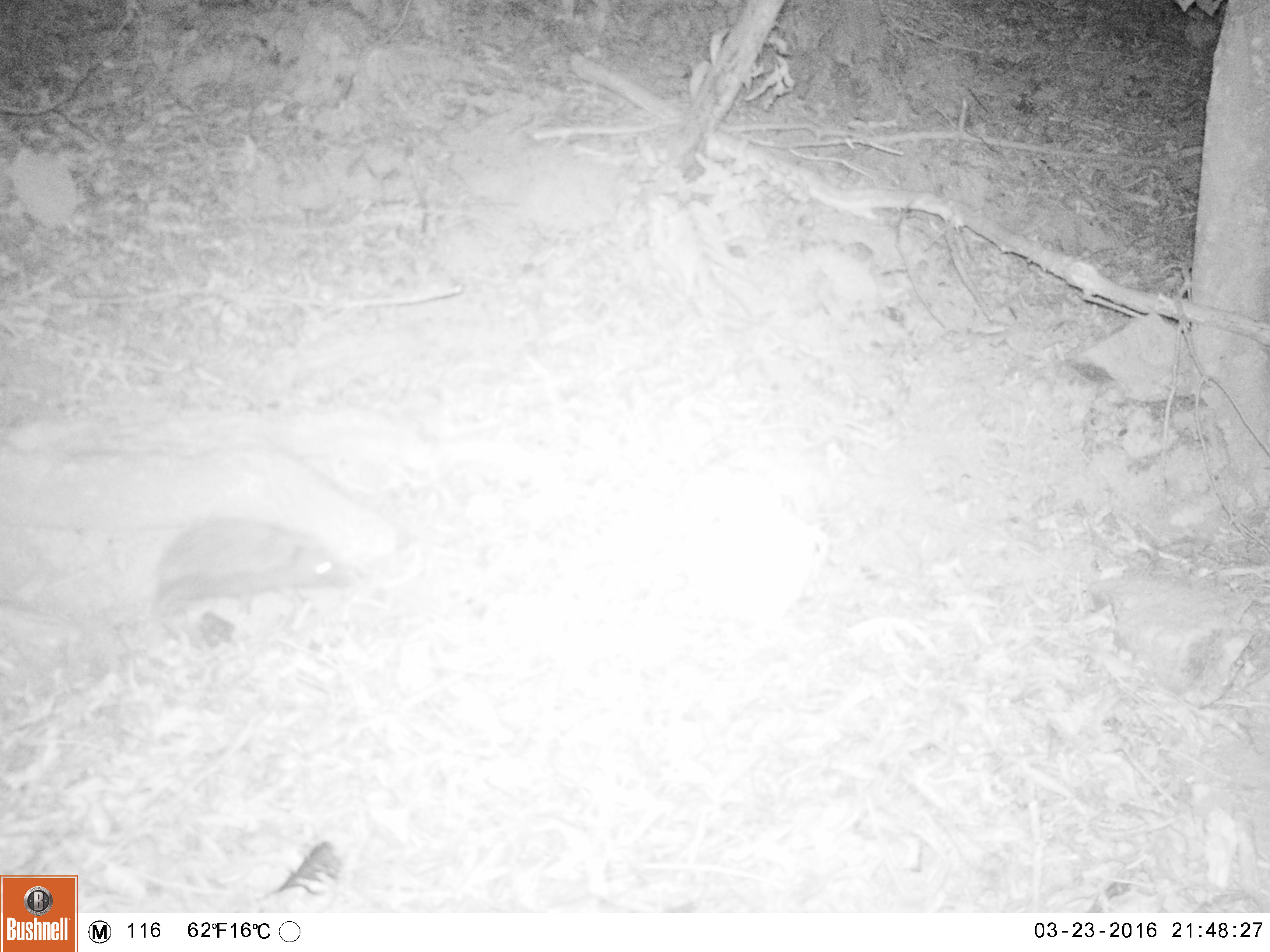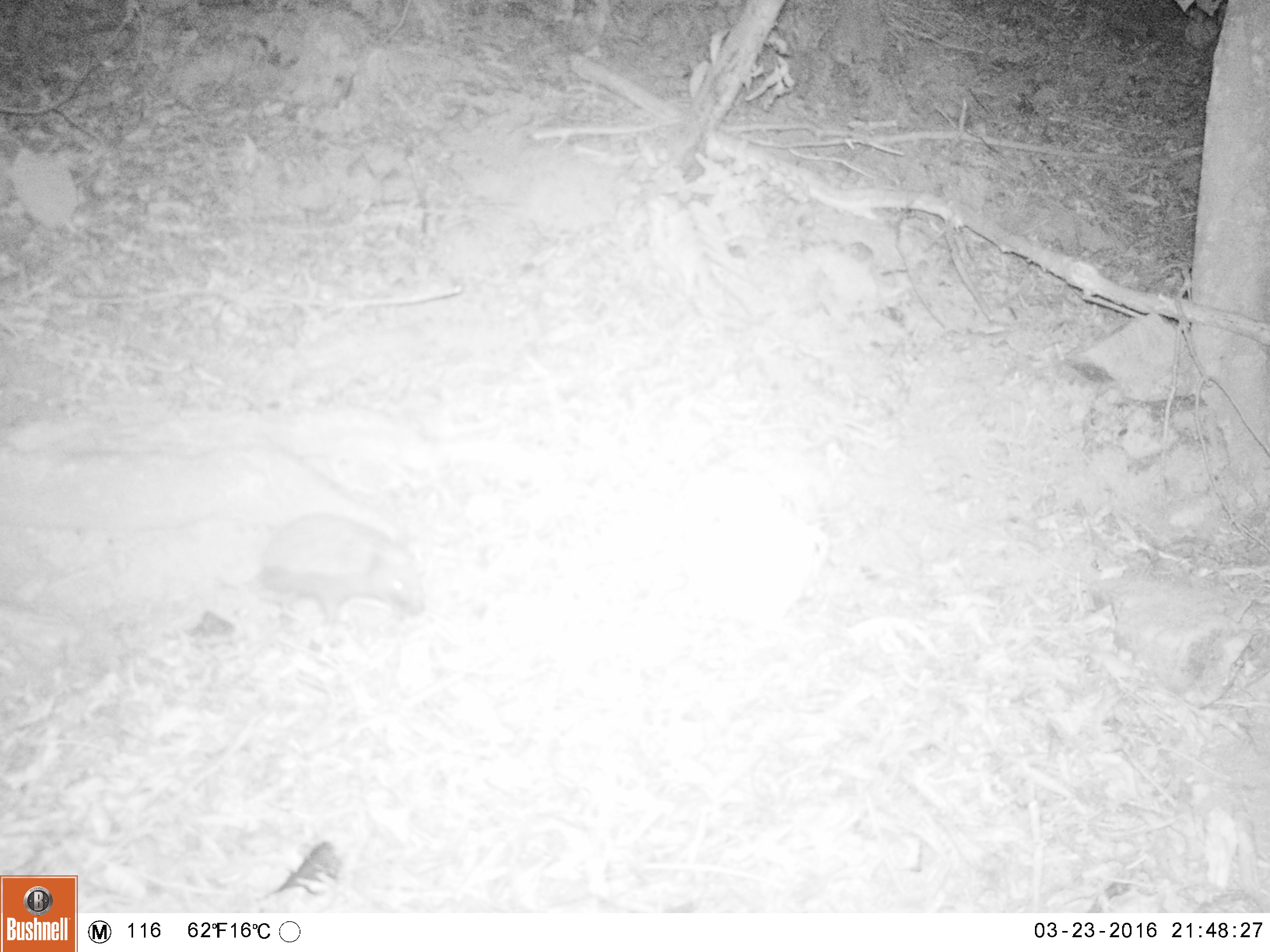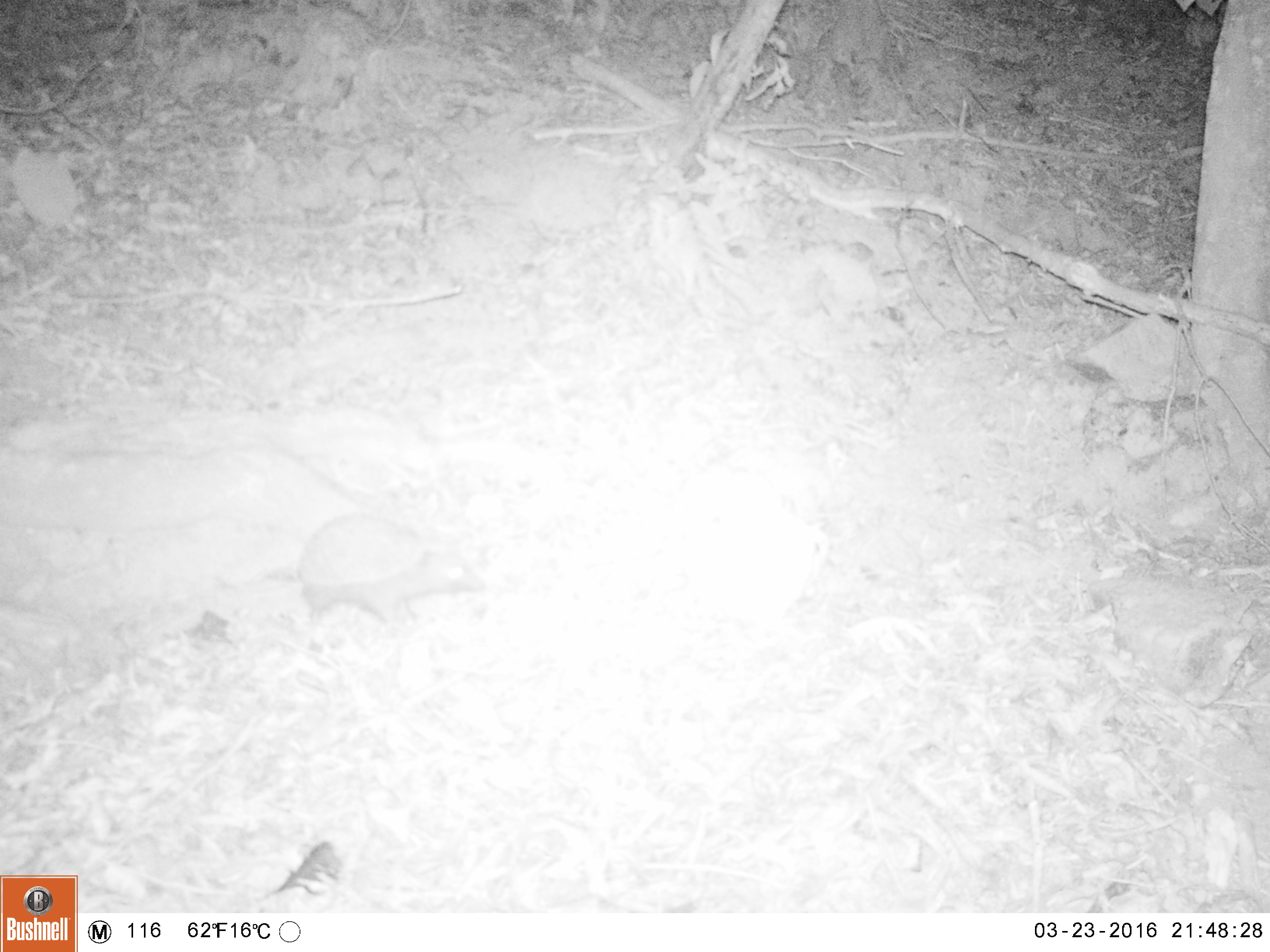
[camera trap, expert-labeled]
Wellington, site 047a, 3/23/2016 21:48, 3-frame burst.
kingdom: Animalia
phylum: Chordata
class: Mammalia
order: Eulipotyphla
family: Erinaceidae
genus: Erinaceus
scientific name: Erinaceus europaeus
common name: hedgehog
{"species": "hedgehog (Erinaceus europaeus)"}